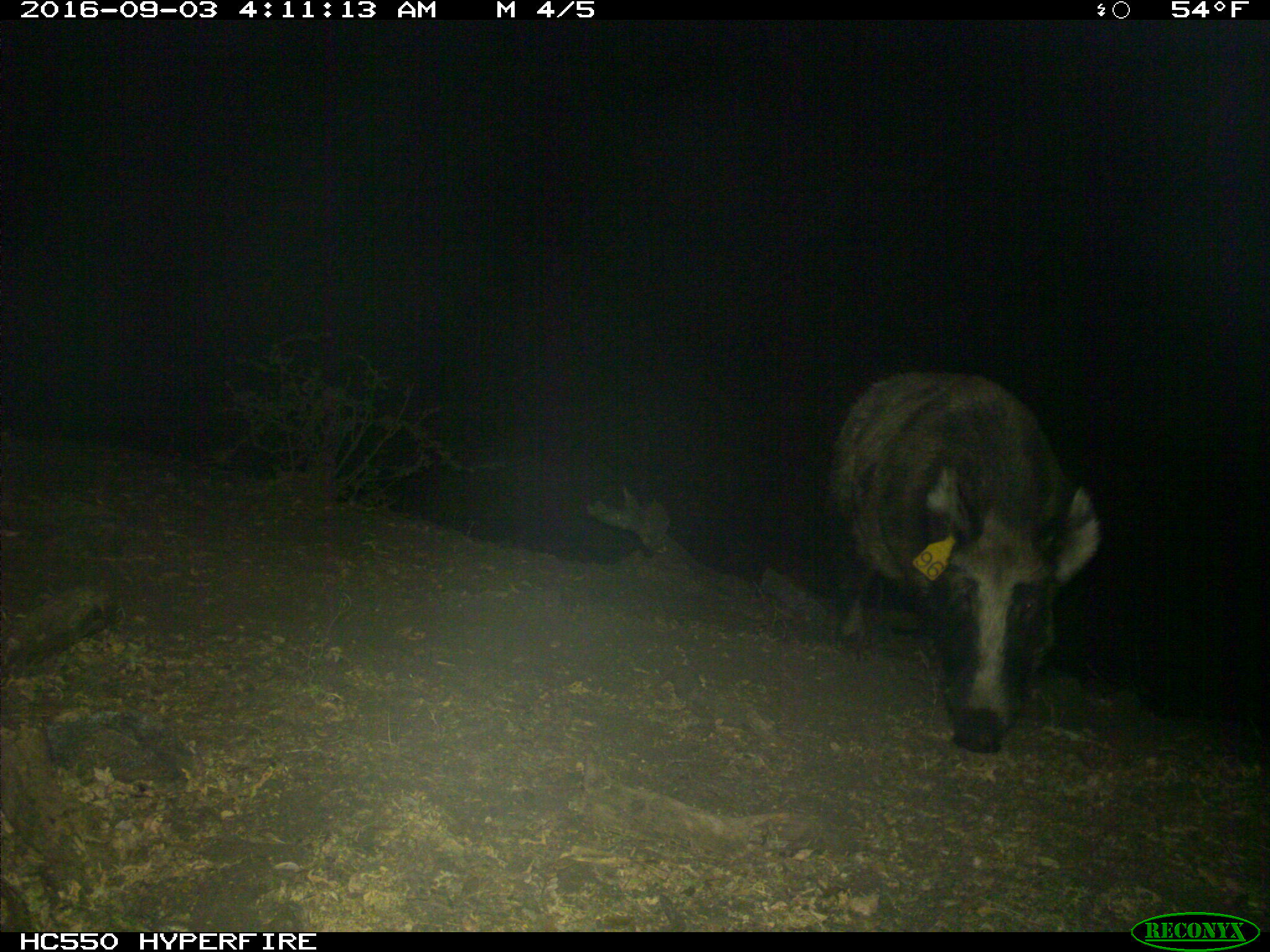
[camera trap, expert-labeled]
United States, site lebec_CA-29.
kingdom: Animalia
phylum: Chordata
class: Mammalia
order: Artiodactyla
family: Suidae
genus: Sus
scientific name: Sus scrofa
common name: wild boar